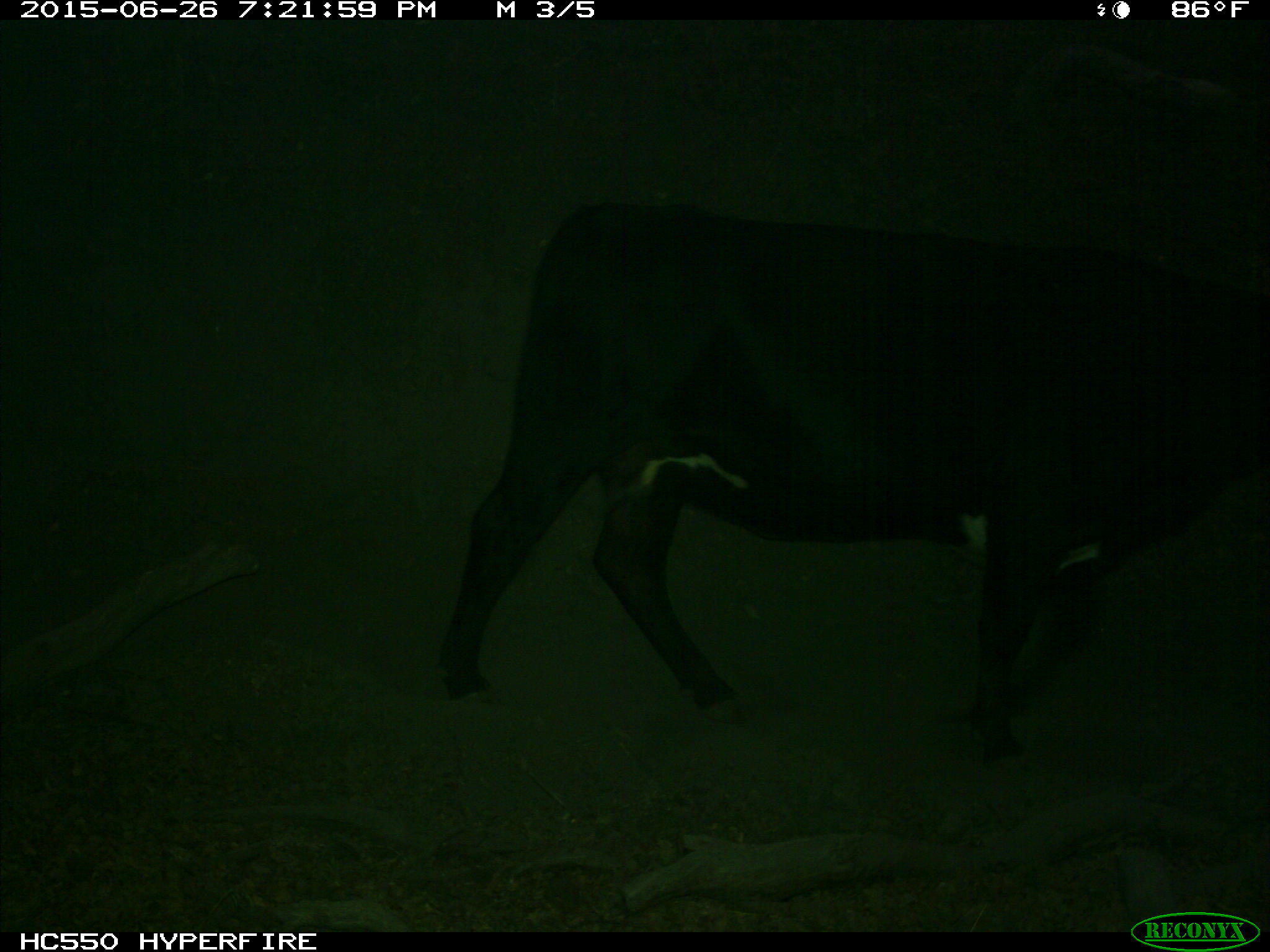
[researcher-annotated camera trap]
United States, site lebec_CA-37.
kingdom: Animalia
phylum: Chordata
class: Mammalia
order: Artiodactyla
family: Bovidae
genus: Bos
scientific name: Bos taurus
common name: domestic cow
Bos taurus (domestic cow).